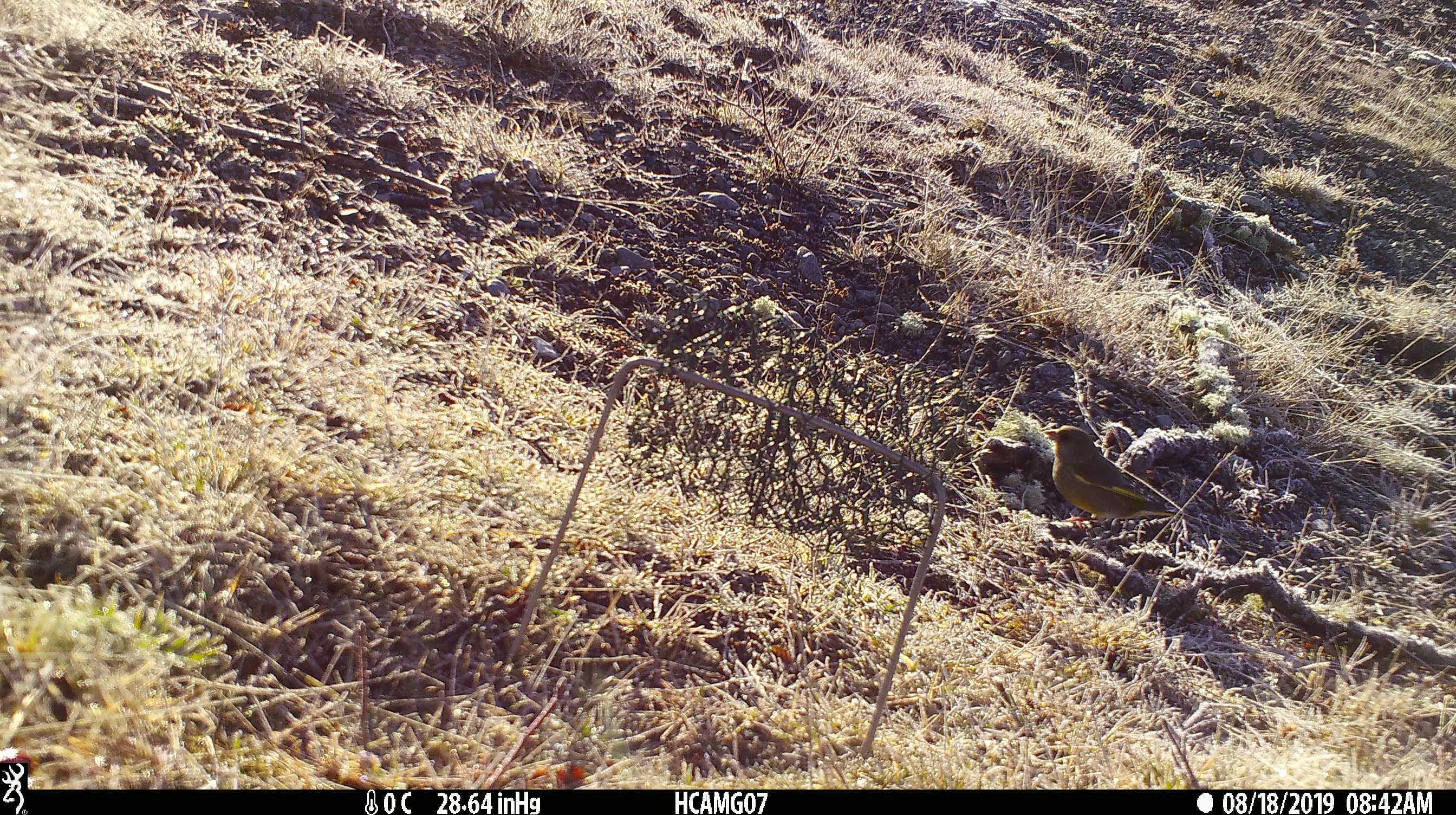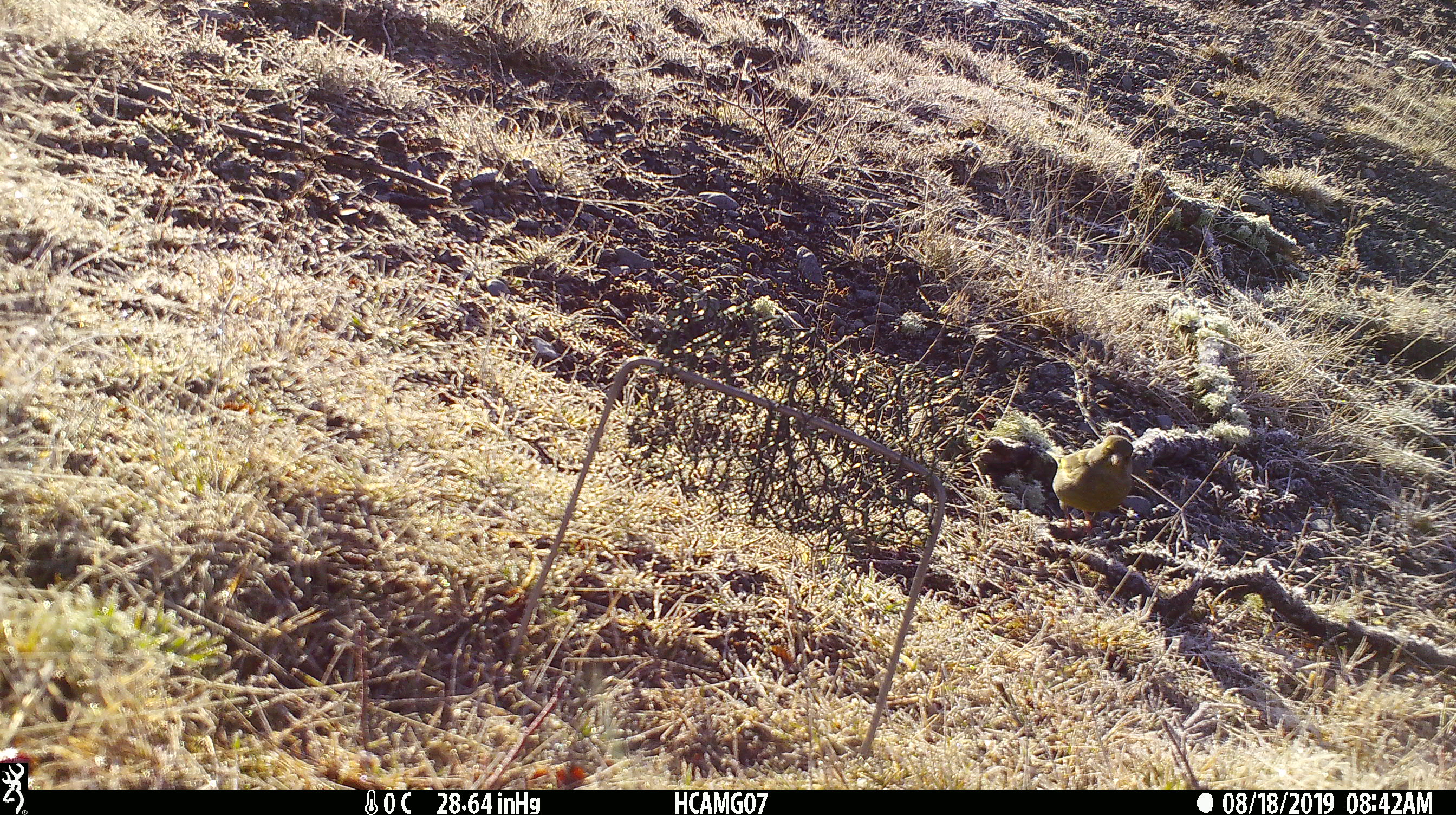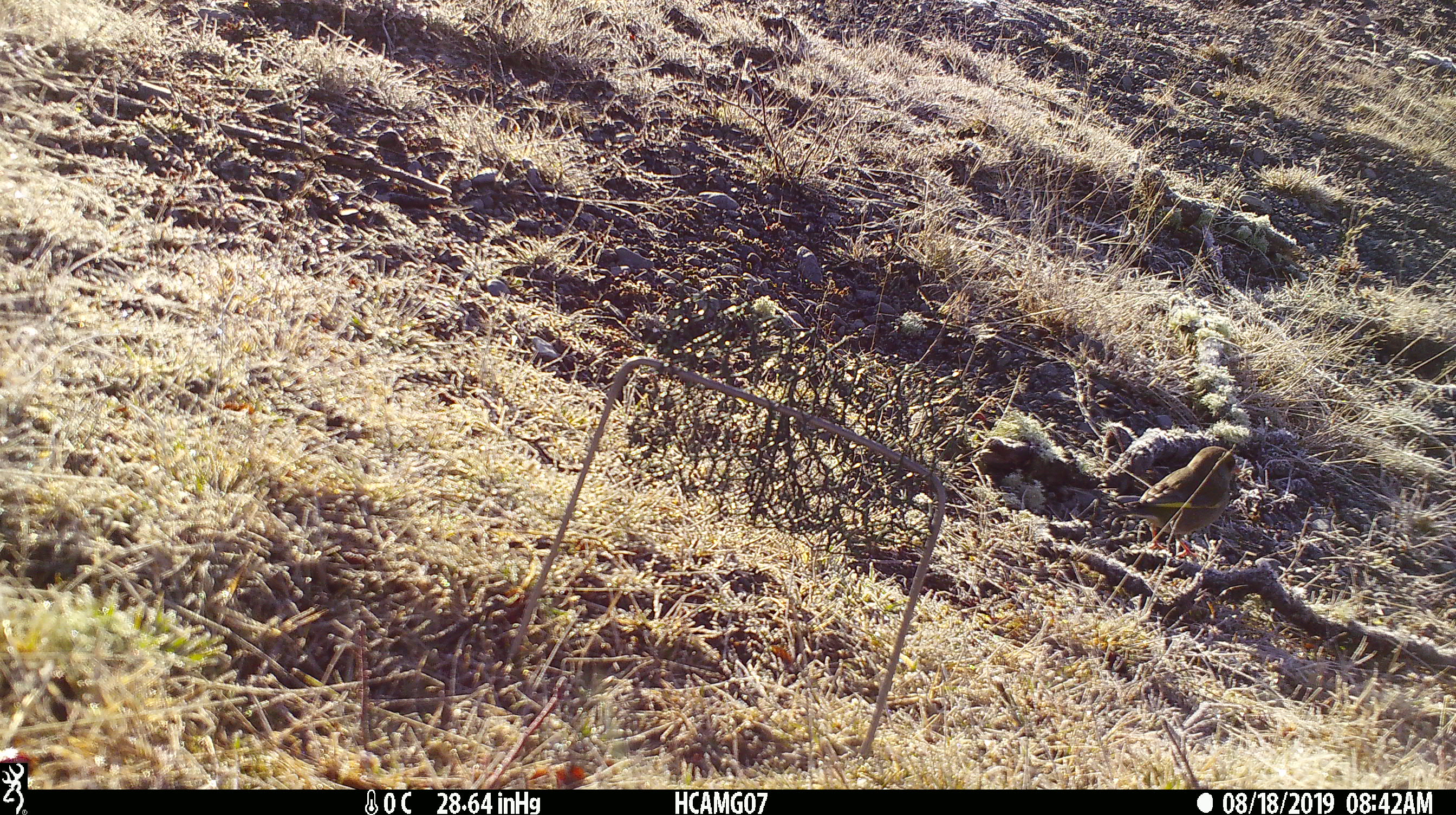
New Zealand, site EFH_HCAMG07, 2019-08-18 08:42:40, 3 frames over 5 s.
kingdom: Animalia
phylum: Chordata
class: Aves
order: Passeriformes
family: Fringillidae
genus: Chloris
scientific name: Chloris chloris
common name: greenfinch